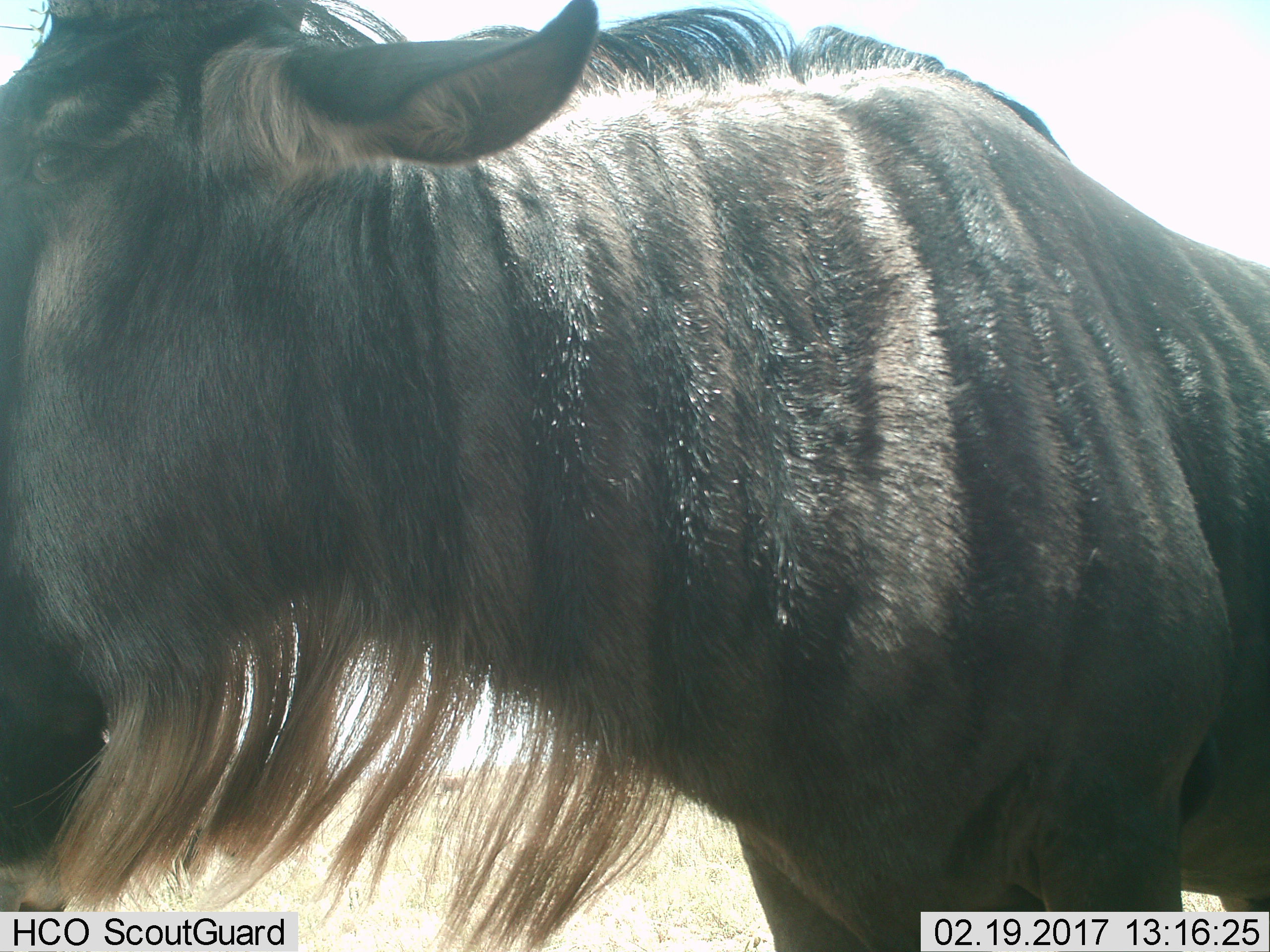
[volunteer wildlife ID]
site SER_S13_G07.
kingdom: Animalia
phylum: Chordata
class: Mammalia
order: Artiodactyla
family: Bovidae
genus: Connochaetes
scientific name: Connochaetes taurinus taurinus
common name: blue wildebeest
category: wildebeestblue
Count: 1.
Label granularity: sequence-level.